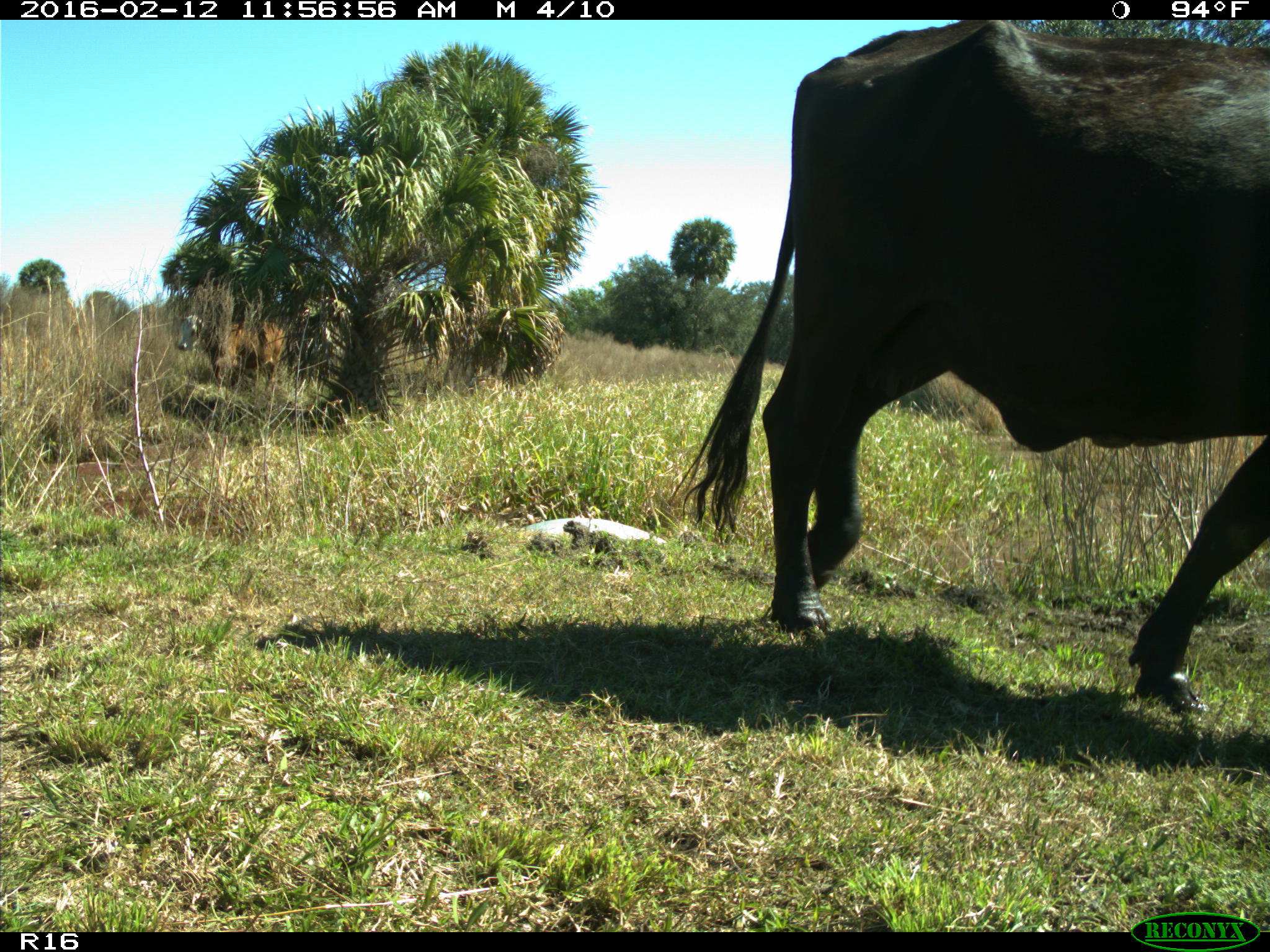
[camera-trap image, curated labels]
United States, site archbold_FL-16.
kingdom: Animalia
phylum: Chordata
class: Mammalia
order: Artiodactyla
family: Bovidae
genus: Bos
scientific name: Bos taurus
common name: domestic cow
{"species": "Bos taurus (domestic cow)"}